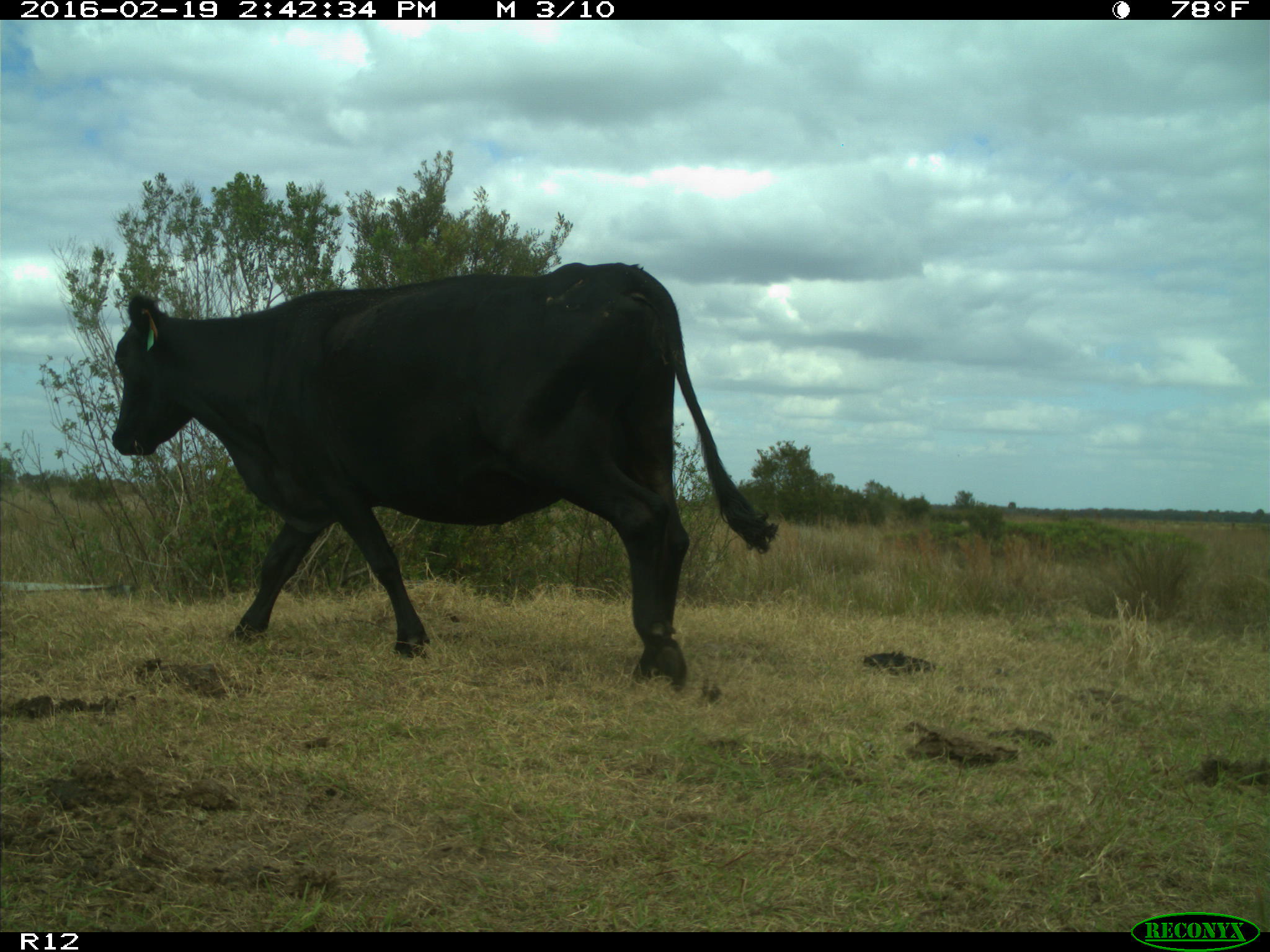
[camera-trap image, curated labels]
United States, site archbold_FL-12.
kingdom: Animalia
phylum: Chordata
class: Mammalia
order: Artiodactyla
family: Bovidae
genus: Bos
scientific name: Bos taurus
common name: domestic cow